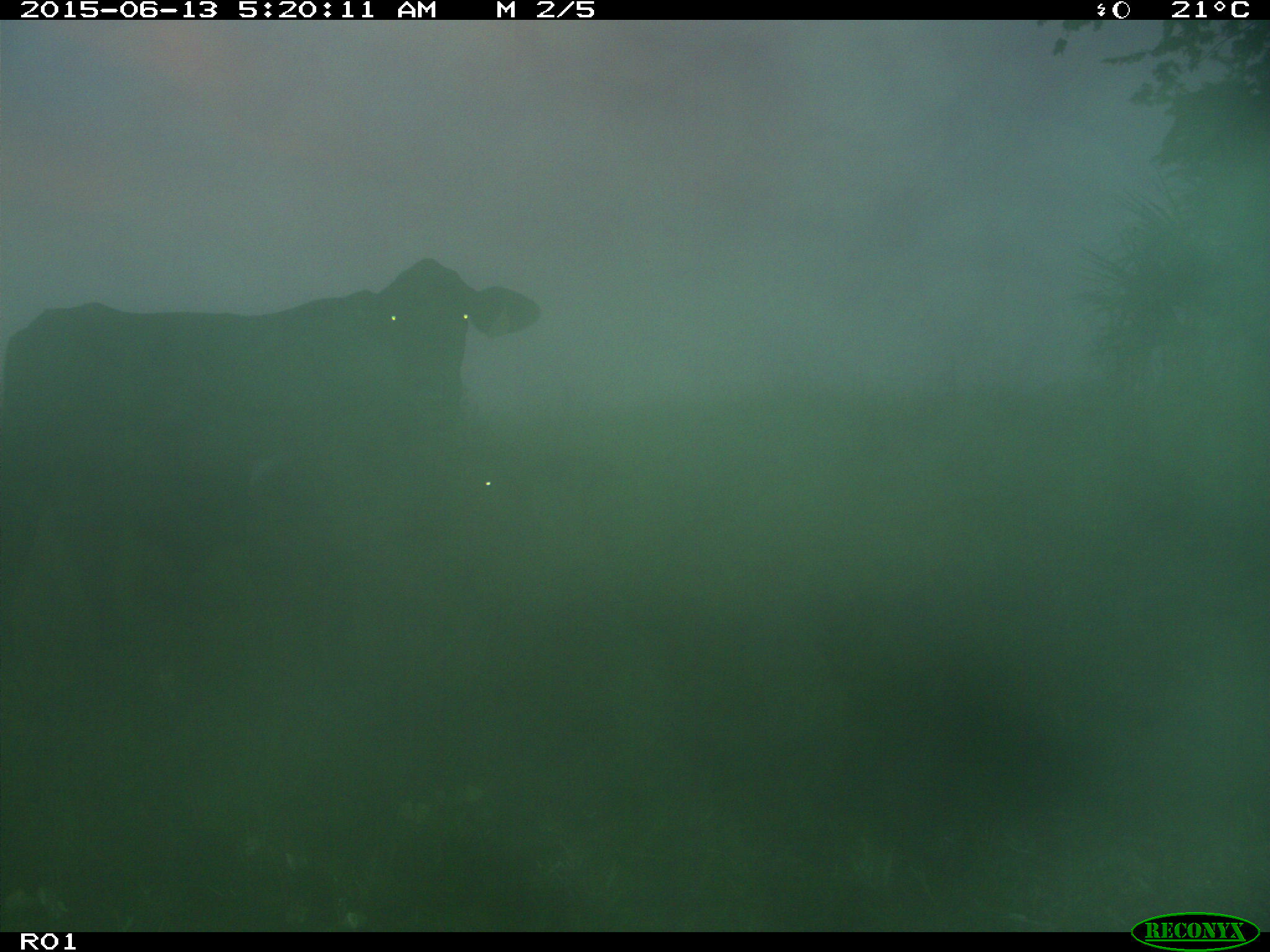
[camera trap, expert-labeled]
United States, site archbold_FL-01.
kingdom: Animalia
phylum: Chordata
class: Mammalia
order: Artiodactyla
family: Bovidae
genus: Bos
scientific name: Bos taurus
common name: domestic cow